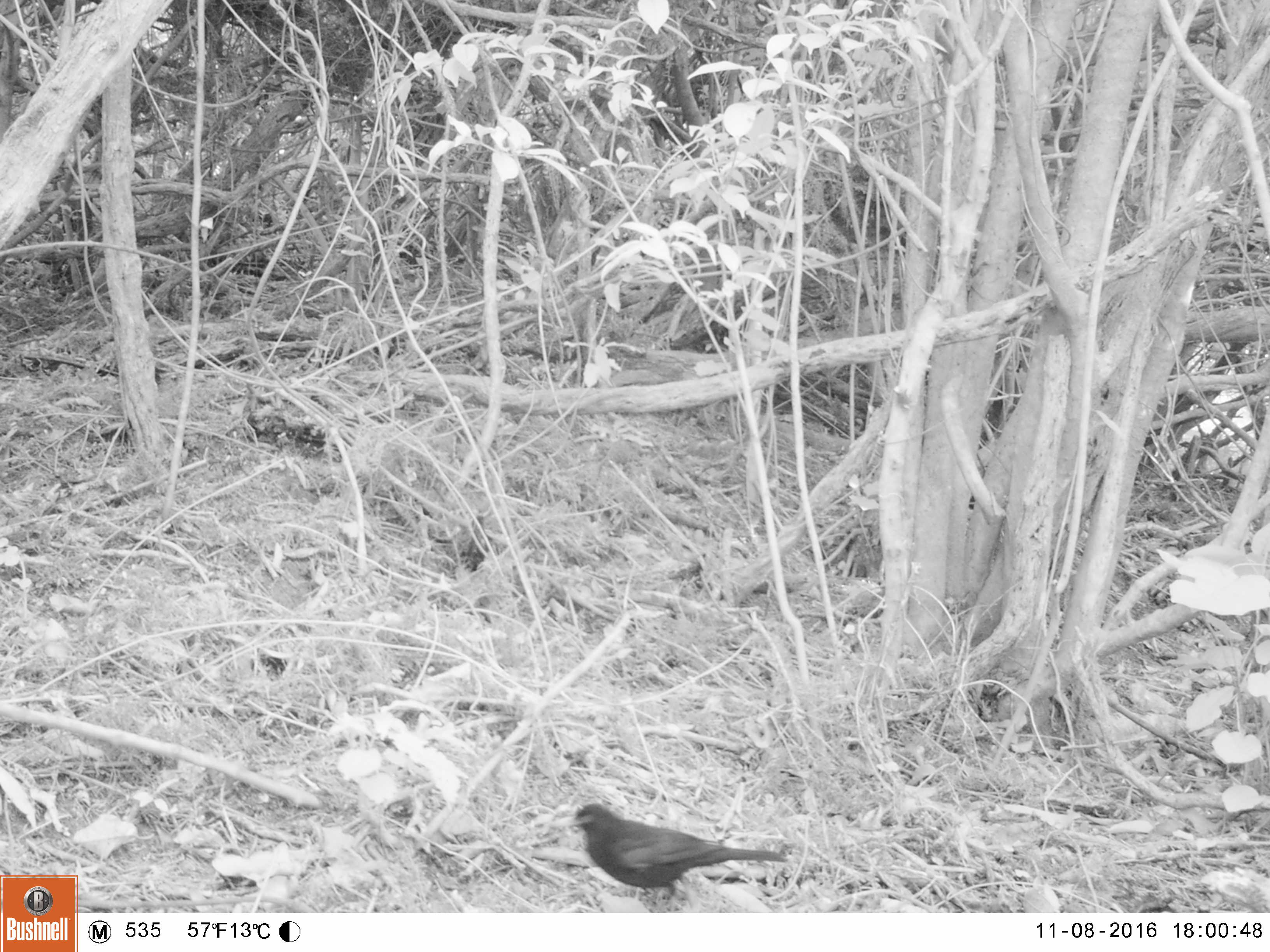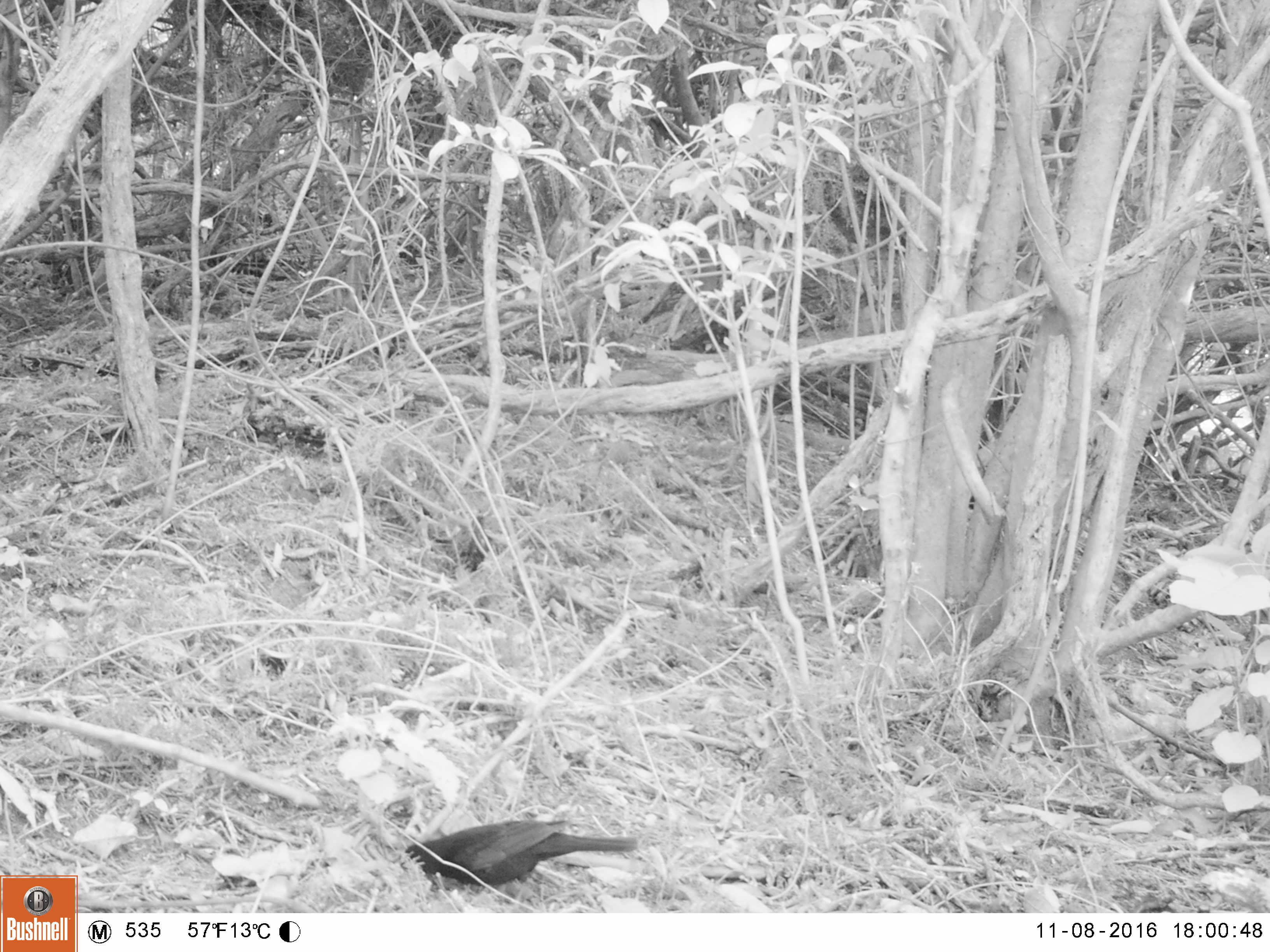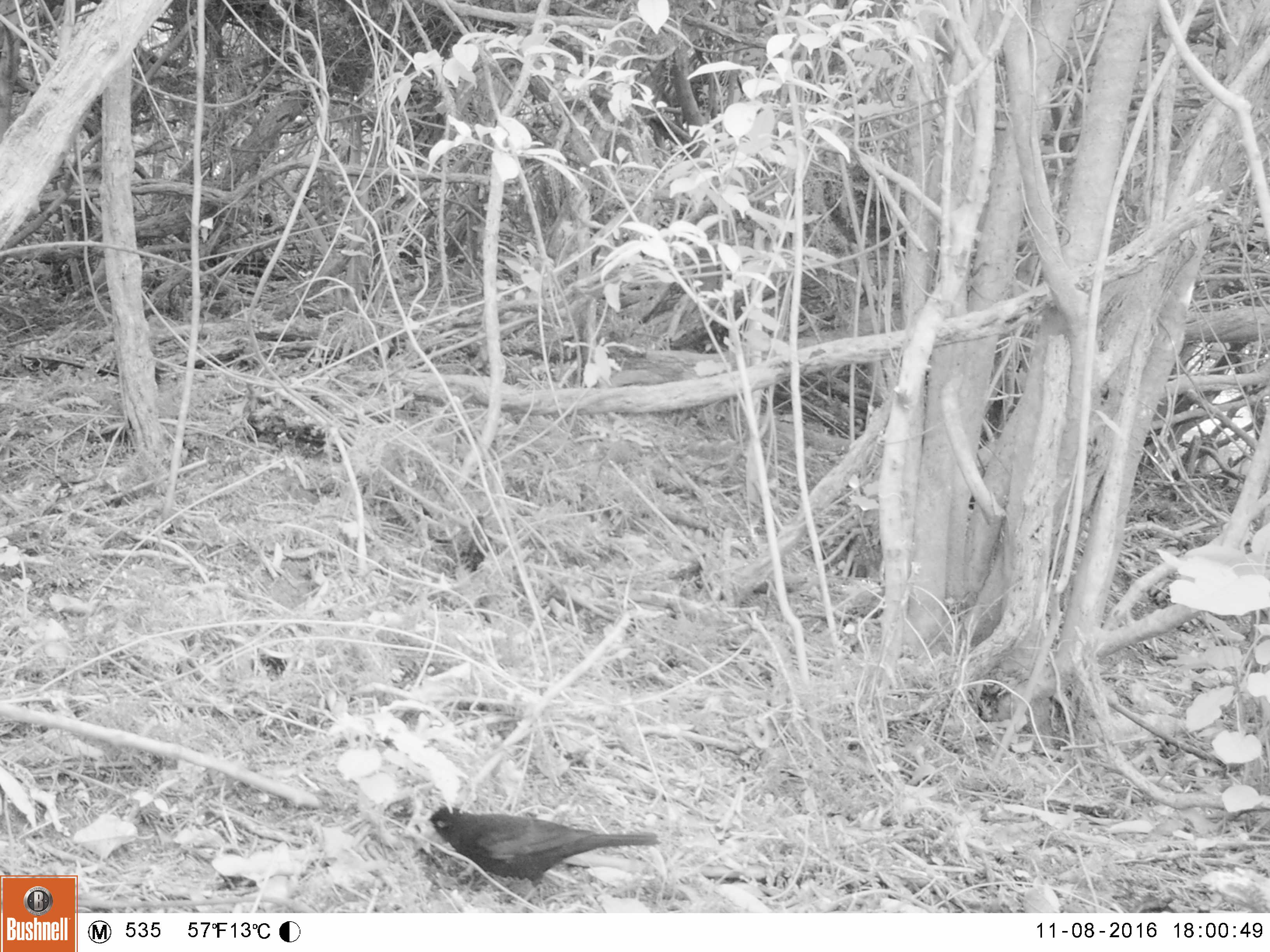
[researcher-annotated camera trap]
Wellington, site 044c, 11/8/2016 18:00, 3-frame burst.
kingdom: Animalia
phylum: Chordata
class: Aves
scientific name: Aves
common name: bird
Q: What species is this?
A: Bird (Aves).